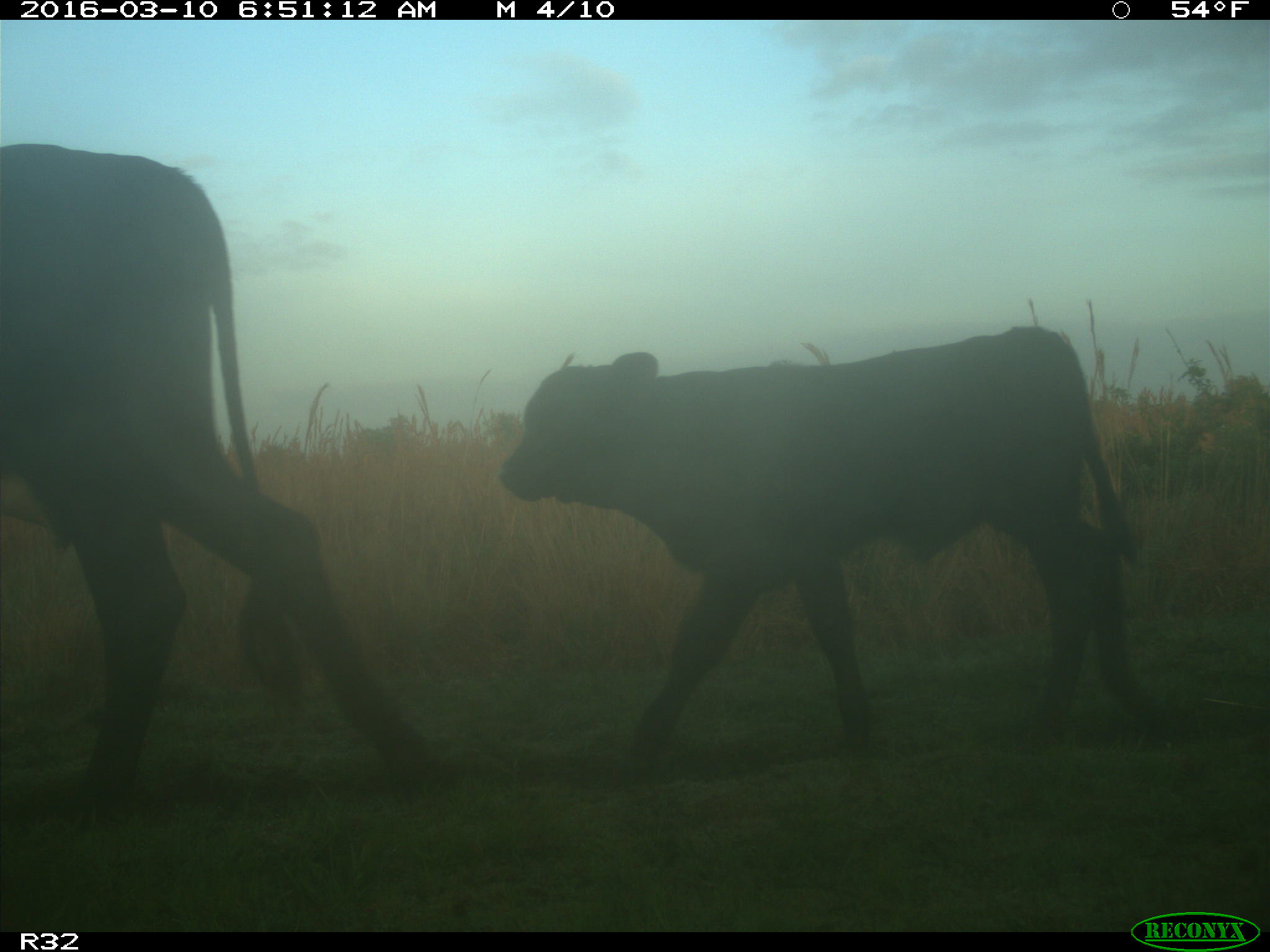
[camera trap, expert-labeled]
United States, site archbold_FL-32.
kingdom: Animalia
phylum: Chordata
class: Mammalia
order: Artiodactyla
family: Bovidae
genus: Bos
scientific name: Bos taurus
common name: domestic cow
Bos taurus (domestic cow).